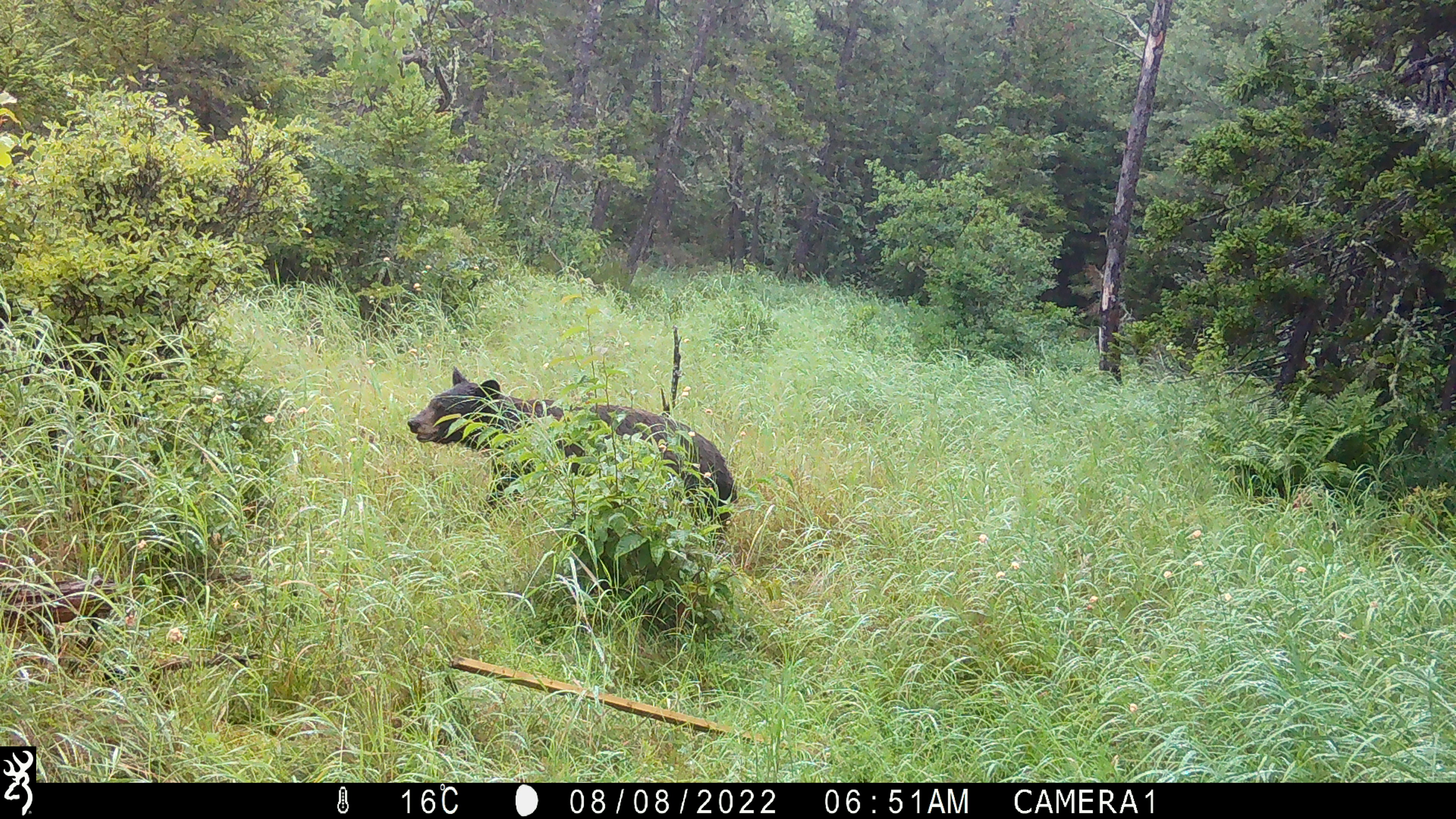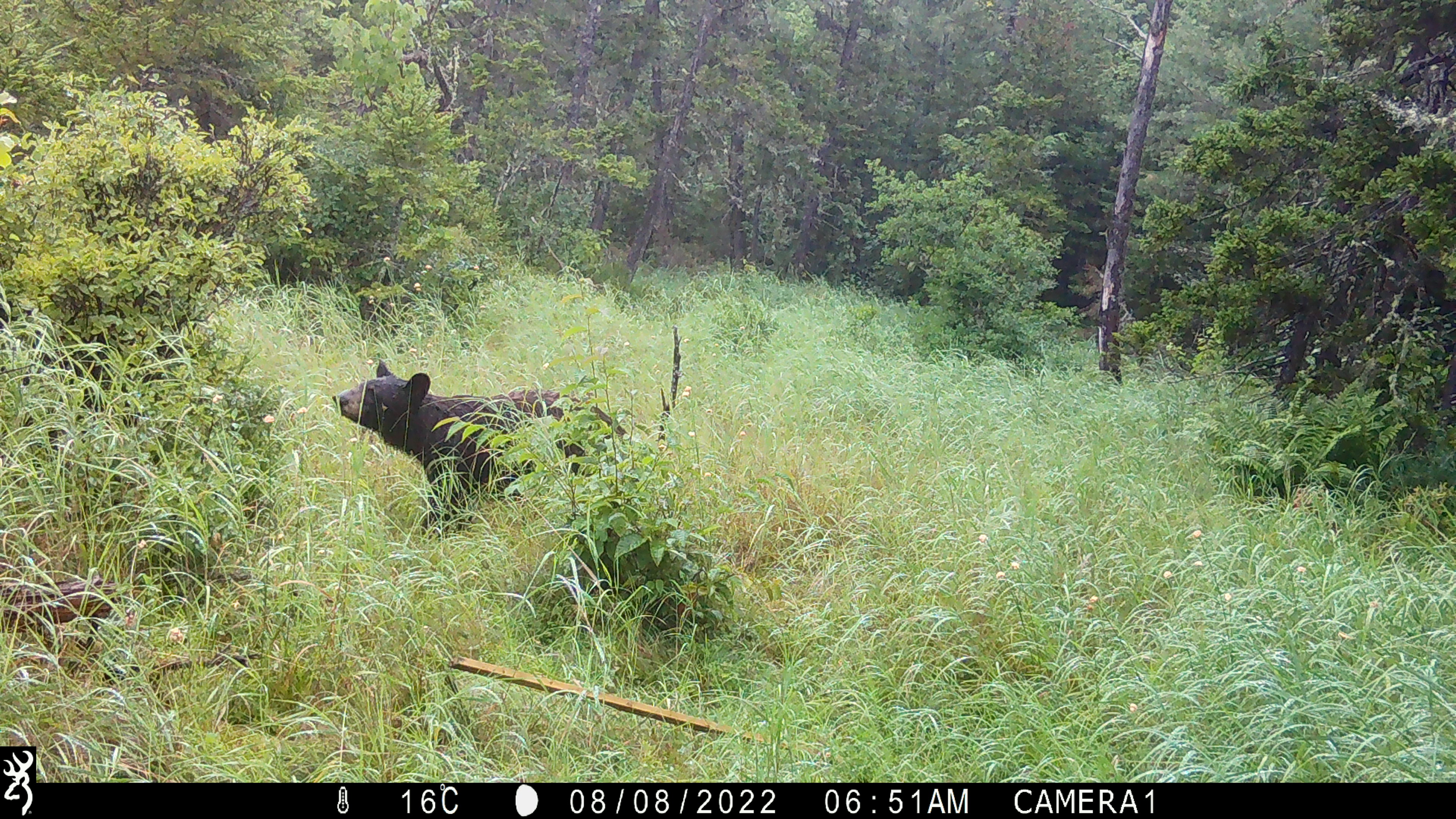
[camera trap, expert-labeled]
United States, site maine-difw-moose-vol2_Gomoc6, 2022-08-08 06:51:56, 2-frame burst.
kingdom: Animalia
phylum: Chordata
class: Mammalia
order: Carnivora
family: Ursidae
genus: Ursus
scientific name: Ursus americanus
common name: black bear